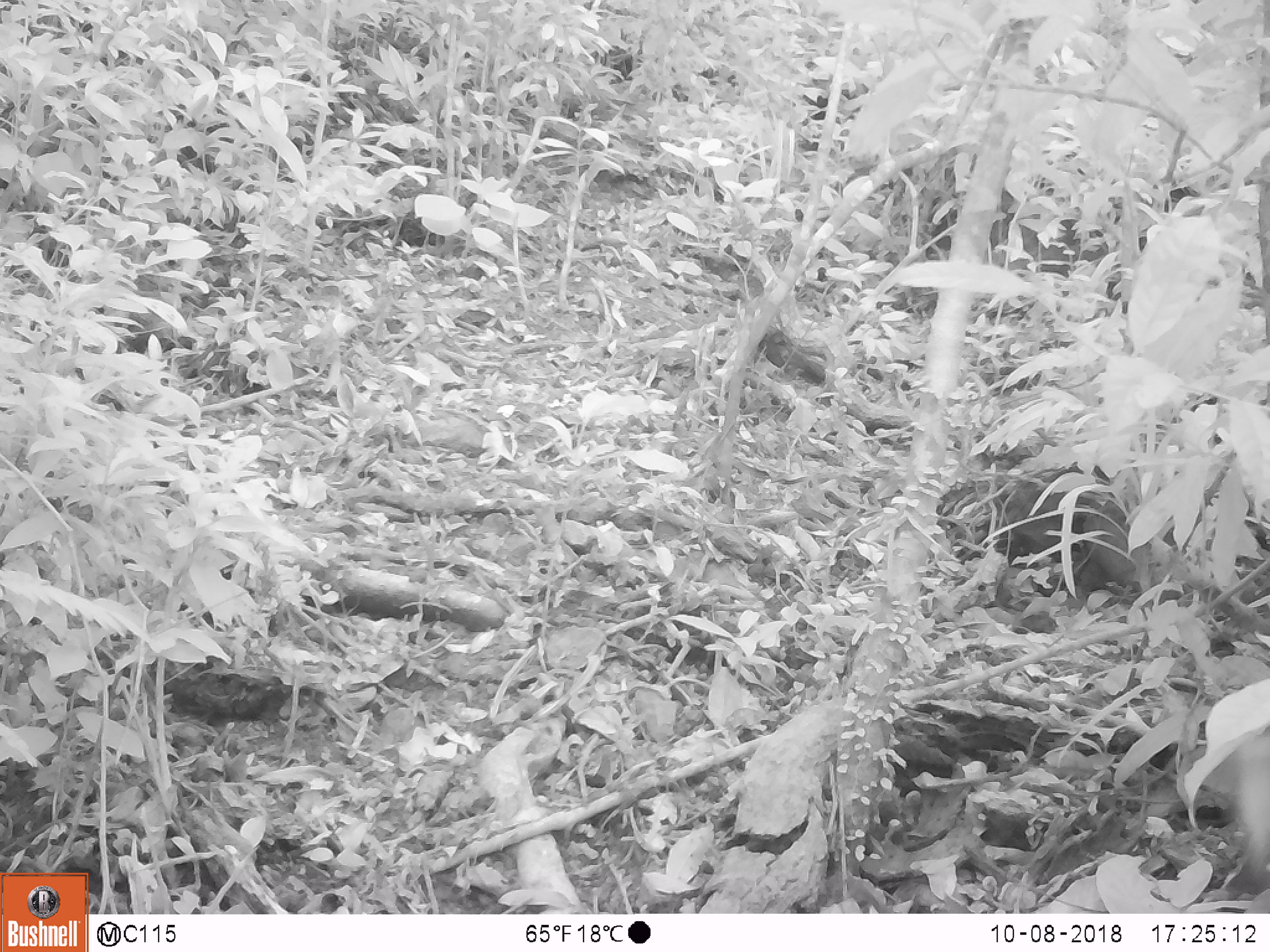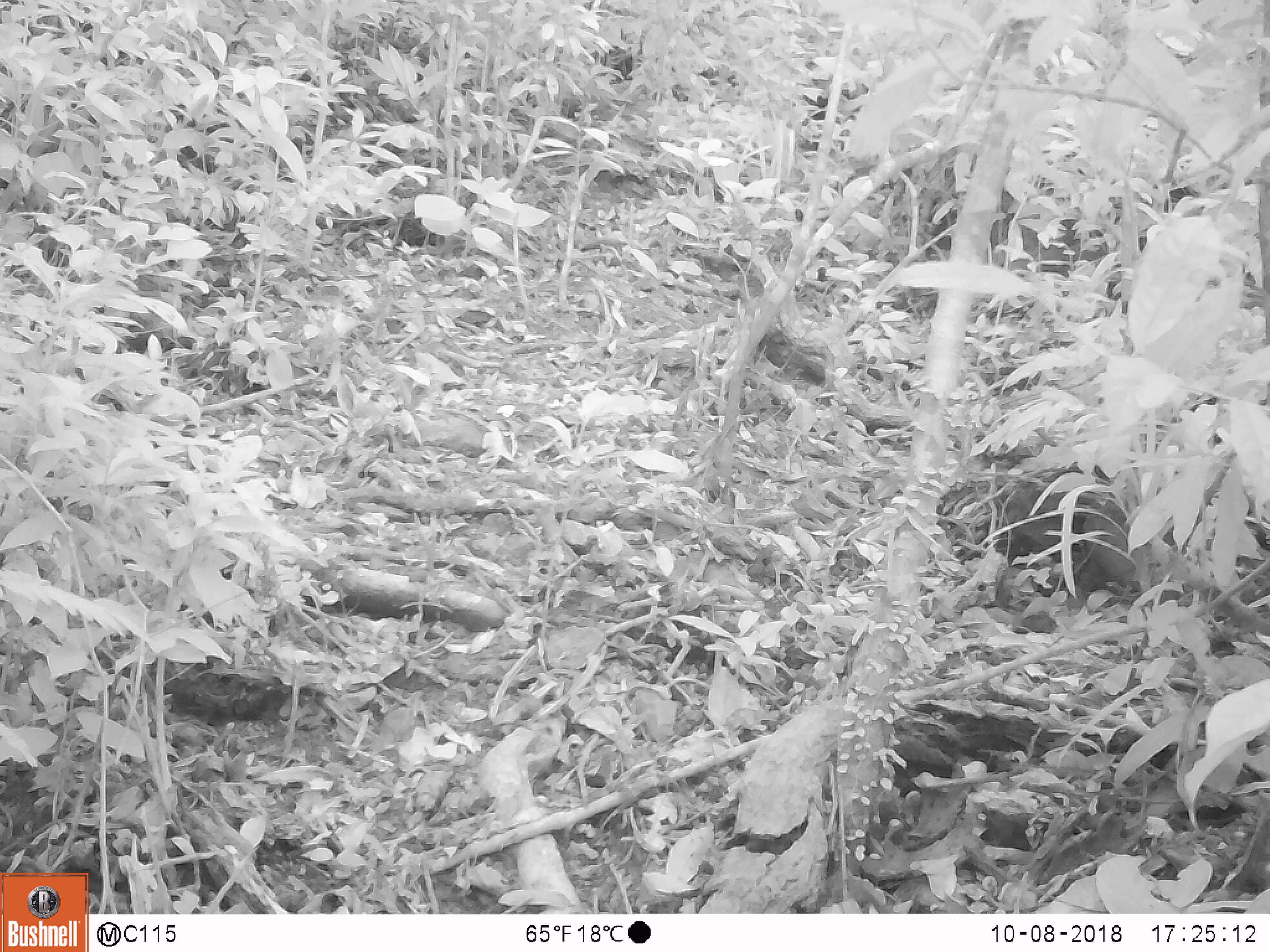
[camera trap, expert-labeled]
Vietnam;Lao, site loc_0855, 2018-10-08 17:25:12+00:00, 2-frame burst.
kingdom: Animalia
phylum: Chordata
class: Mammalia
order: Artiodactyla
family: Cervidae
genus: Muntiacus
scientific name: Muntiacus rooseveltorum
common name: roosevelt's muntjac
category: roosevelts muntjac group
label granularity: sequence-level